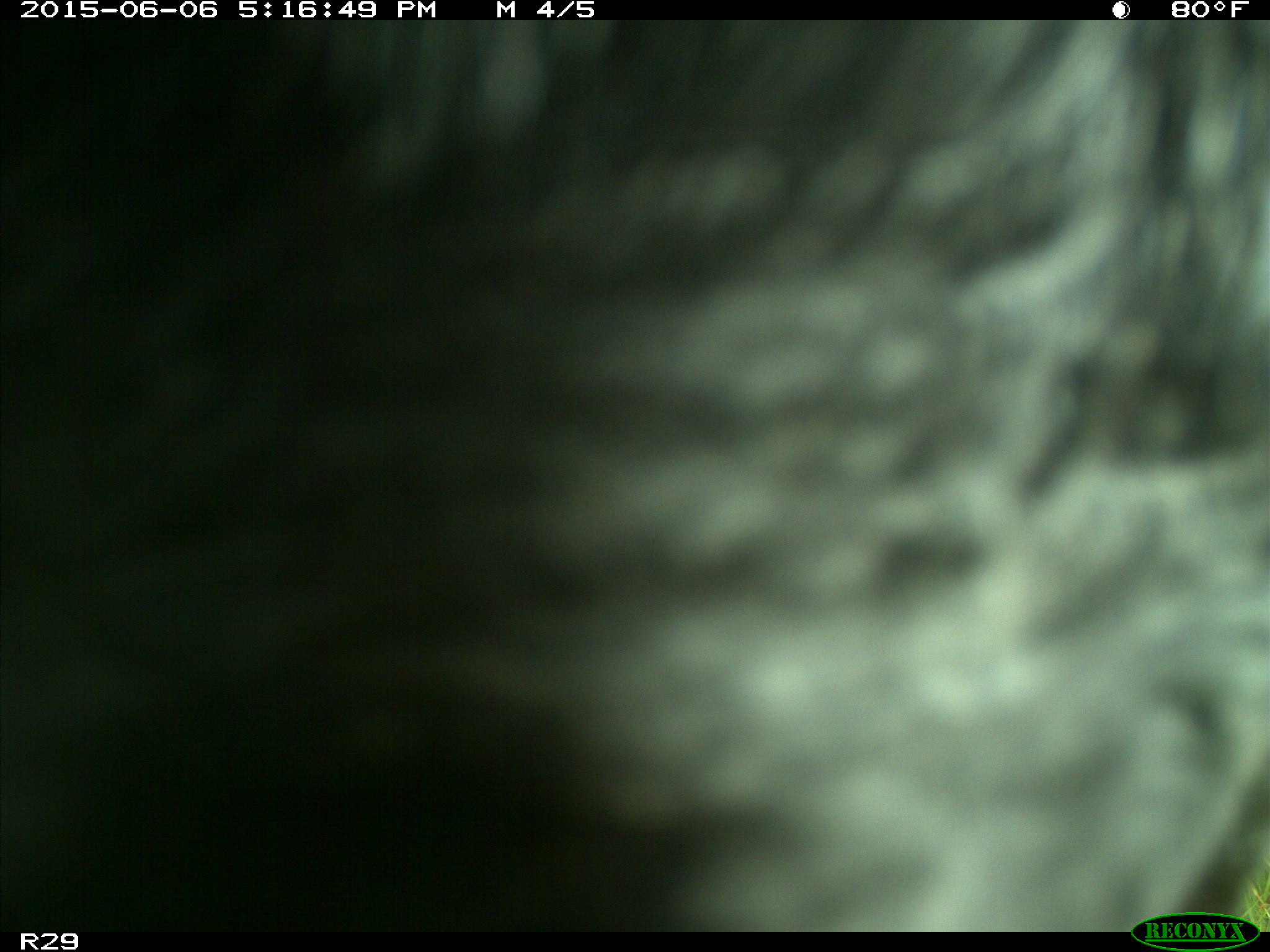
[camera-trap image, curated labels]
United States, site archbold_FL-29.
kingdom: Animalia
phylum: Chordata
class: Mammalia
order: Artiodactyla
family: Bovidae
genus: Bos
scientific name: Bos taurus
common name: domestic cow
Bos taurus (domestic cow).